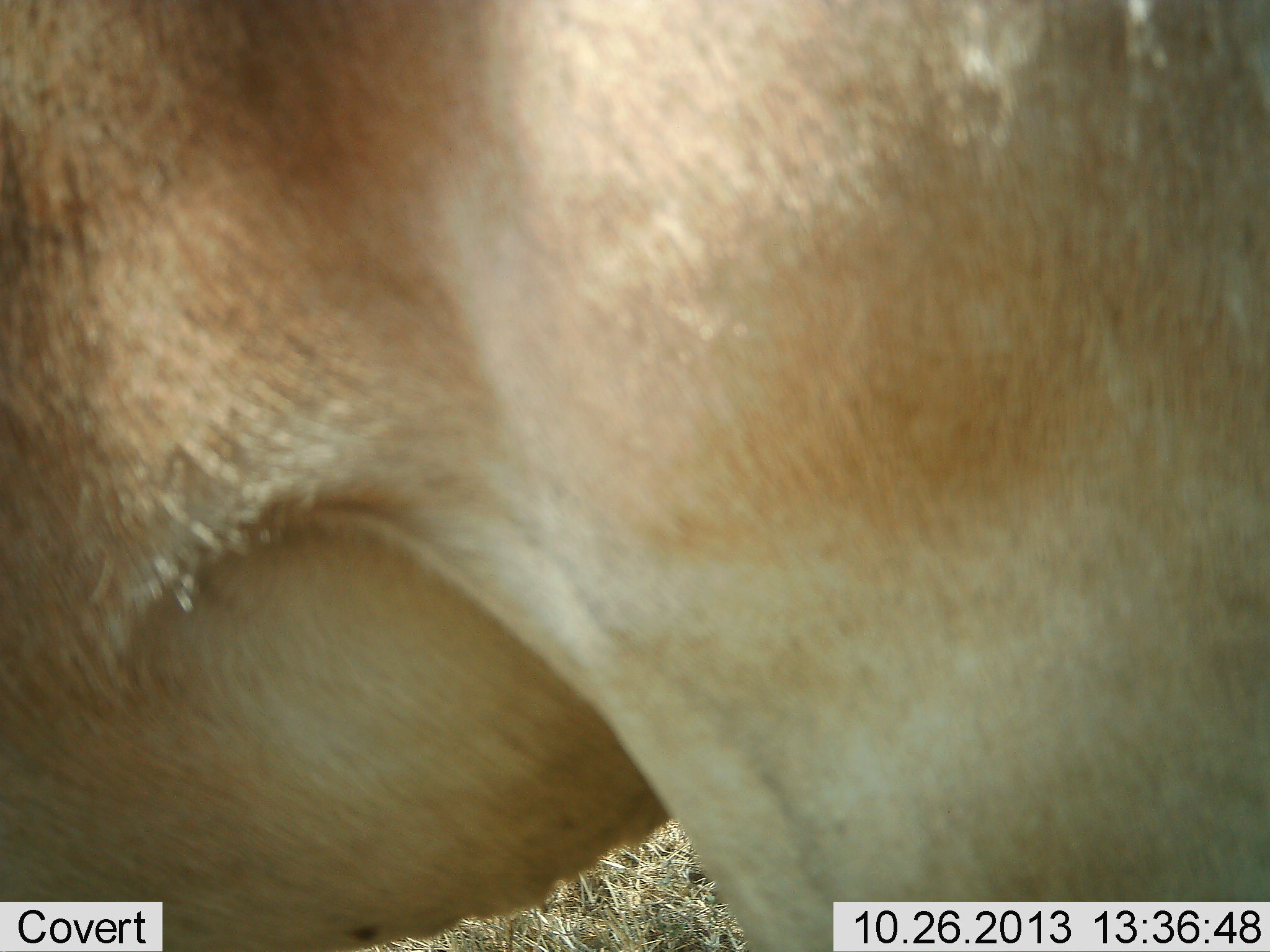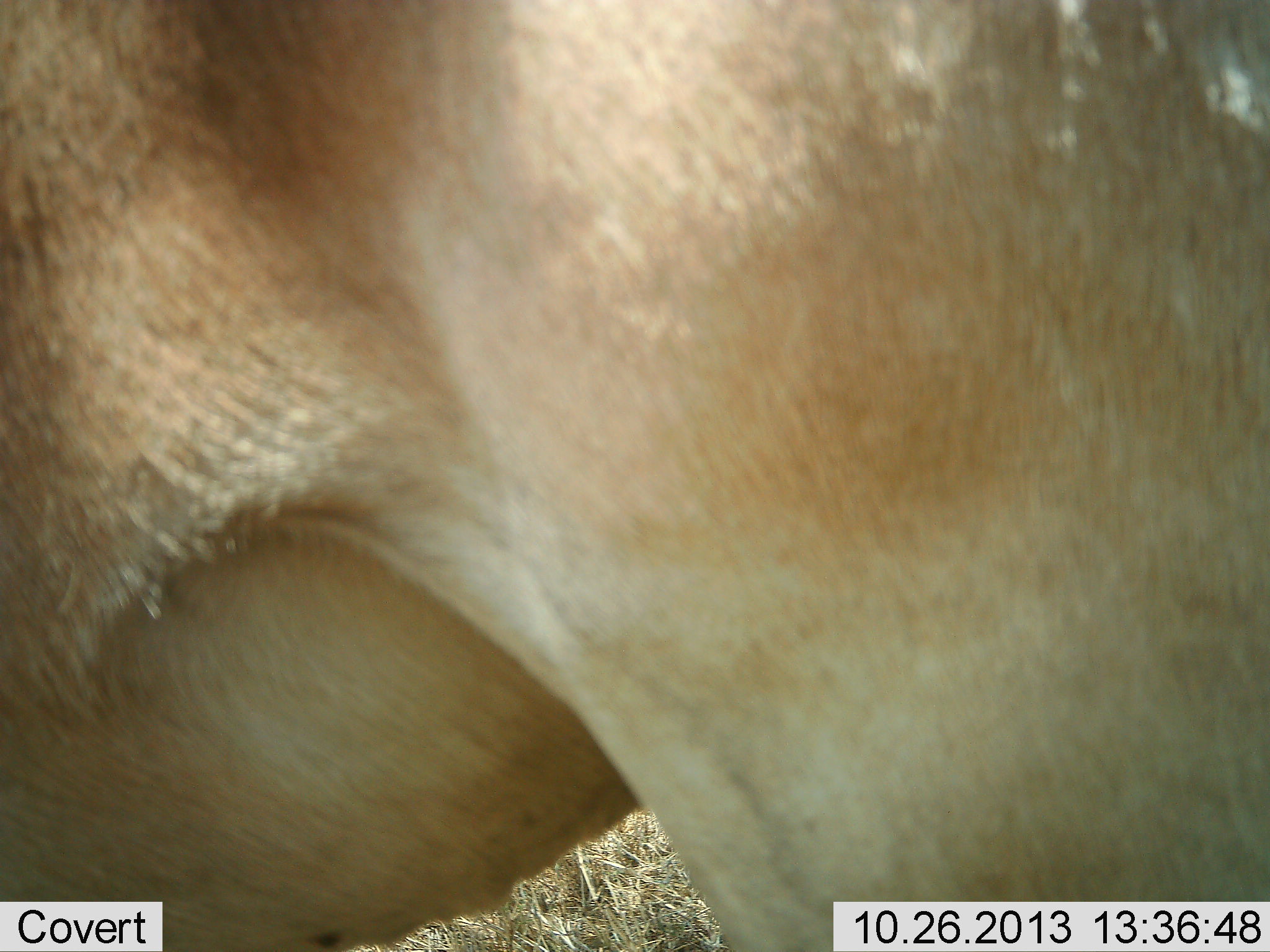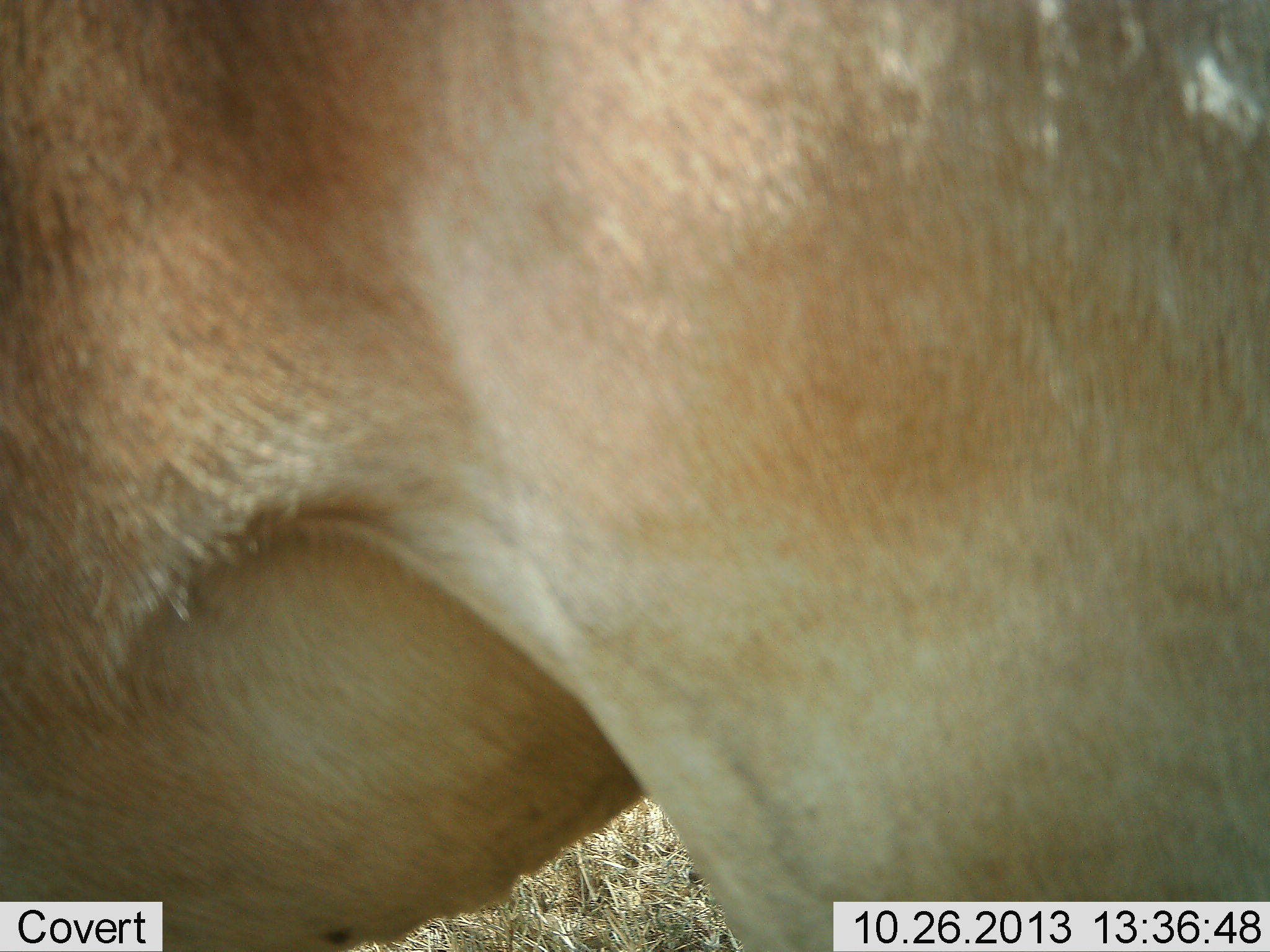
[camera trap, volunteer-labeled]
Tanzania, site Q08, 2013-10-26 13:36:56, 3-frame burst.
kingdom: Animalia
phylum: Chordata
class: Mammalia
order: Artiodactyla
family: Bovidae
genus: Alcelaphus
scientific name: Alcelaphus buselaphus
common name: hartebeest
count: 1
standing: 92%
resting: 0%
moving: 8%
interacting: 0%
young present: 0%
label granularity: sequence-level